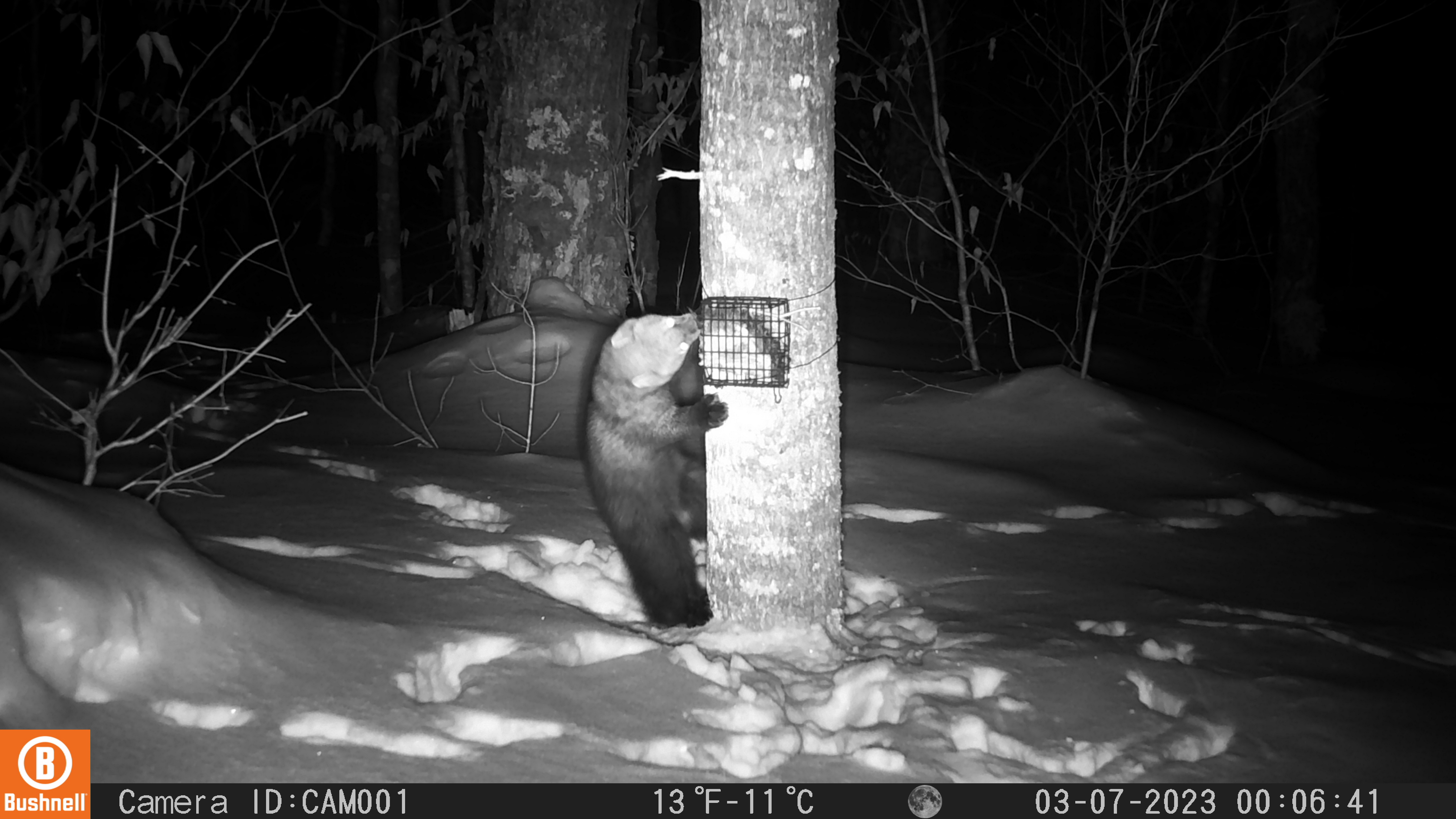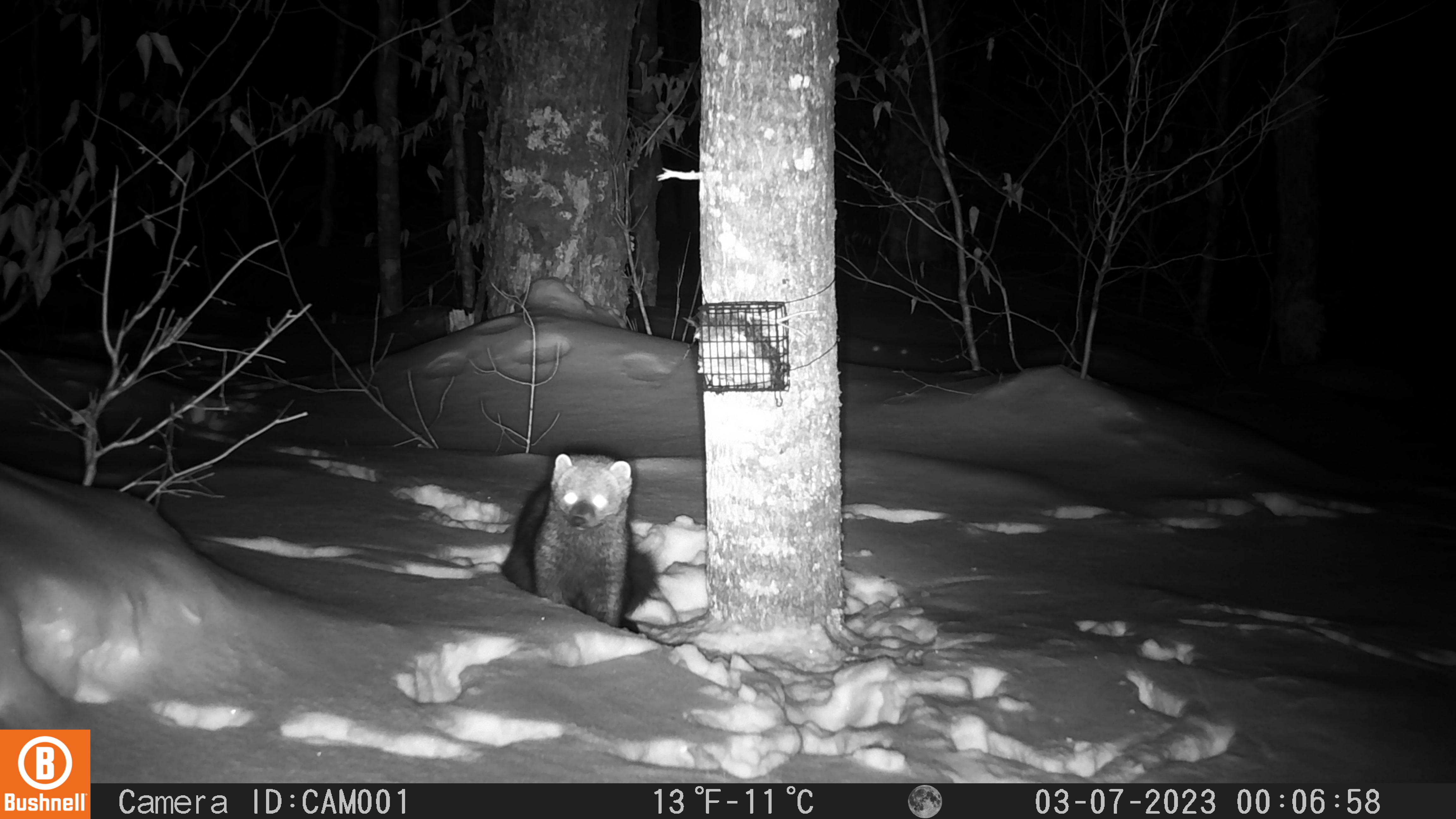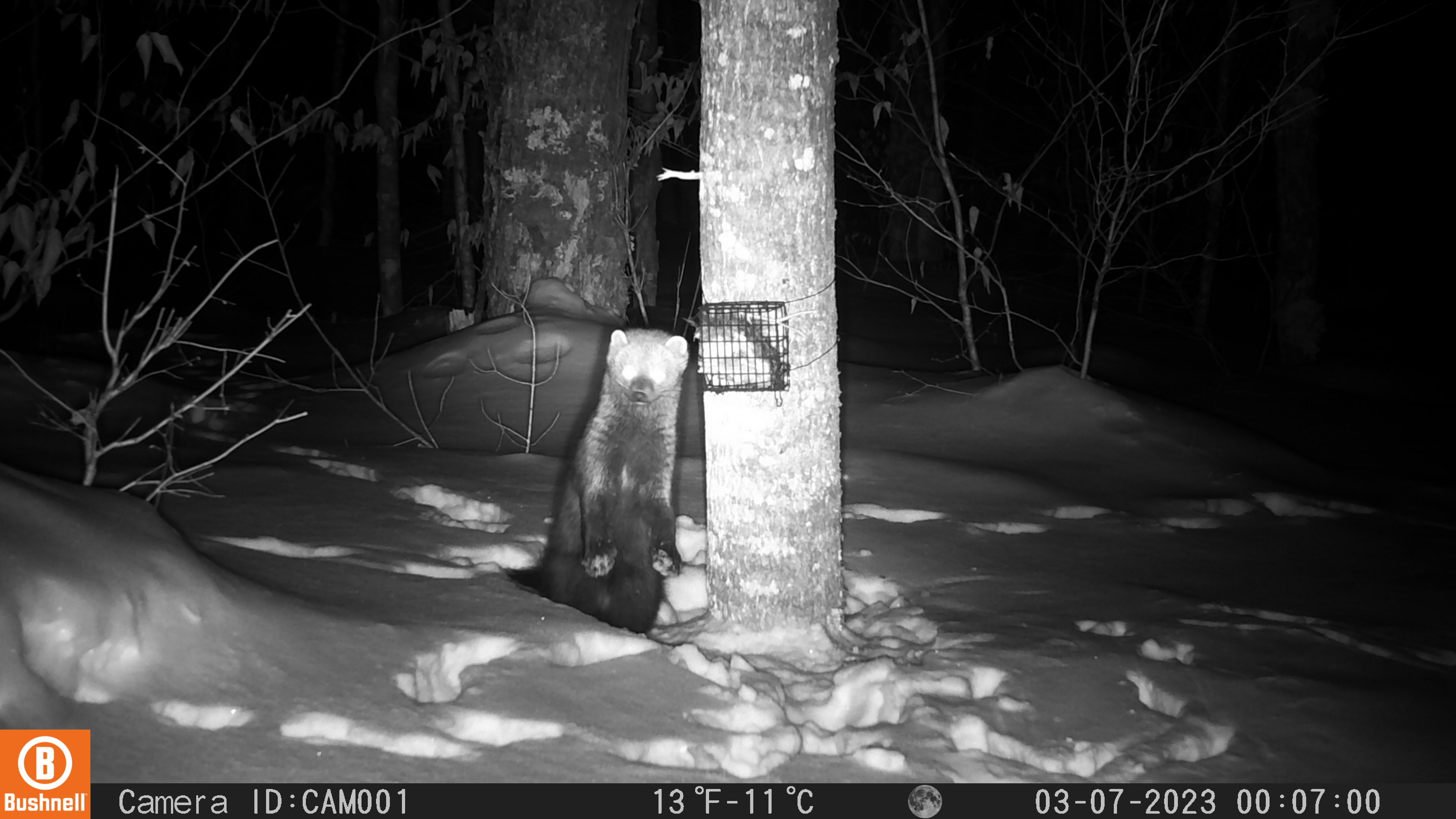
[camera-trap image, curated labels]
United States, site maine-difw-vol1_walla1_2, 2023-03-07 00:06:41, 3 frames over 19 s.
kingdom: Animalia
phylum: Chordata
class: Mammalia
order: Carnivora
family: Mustelidae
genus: Pekania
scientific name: Pekania pennanti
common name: fisher